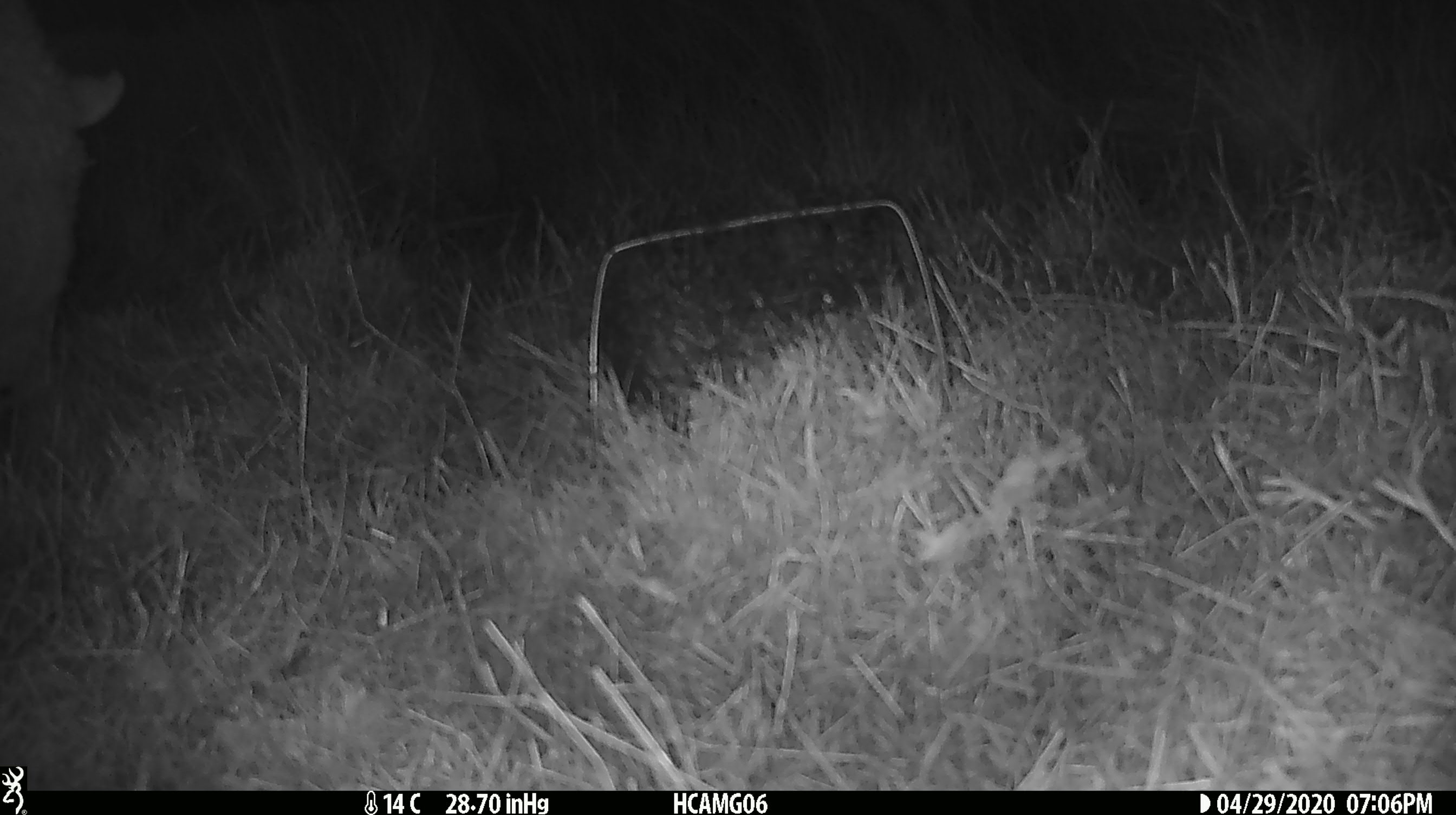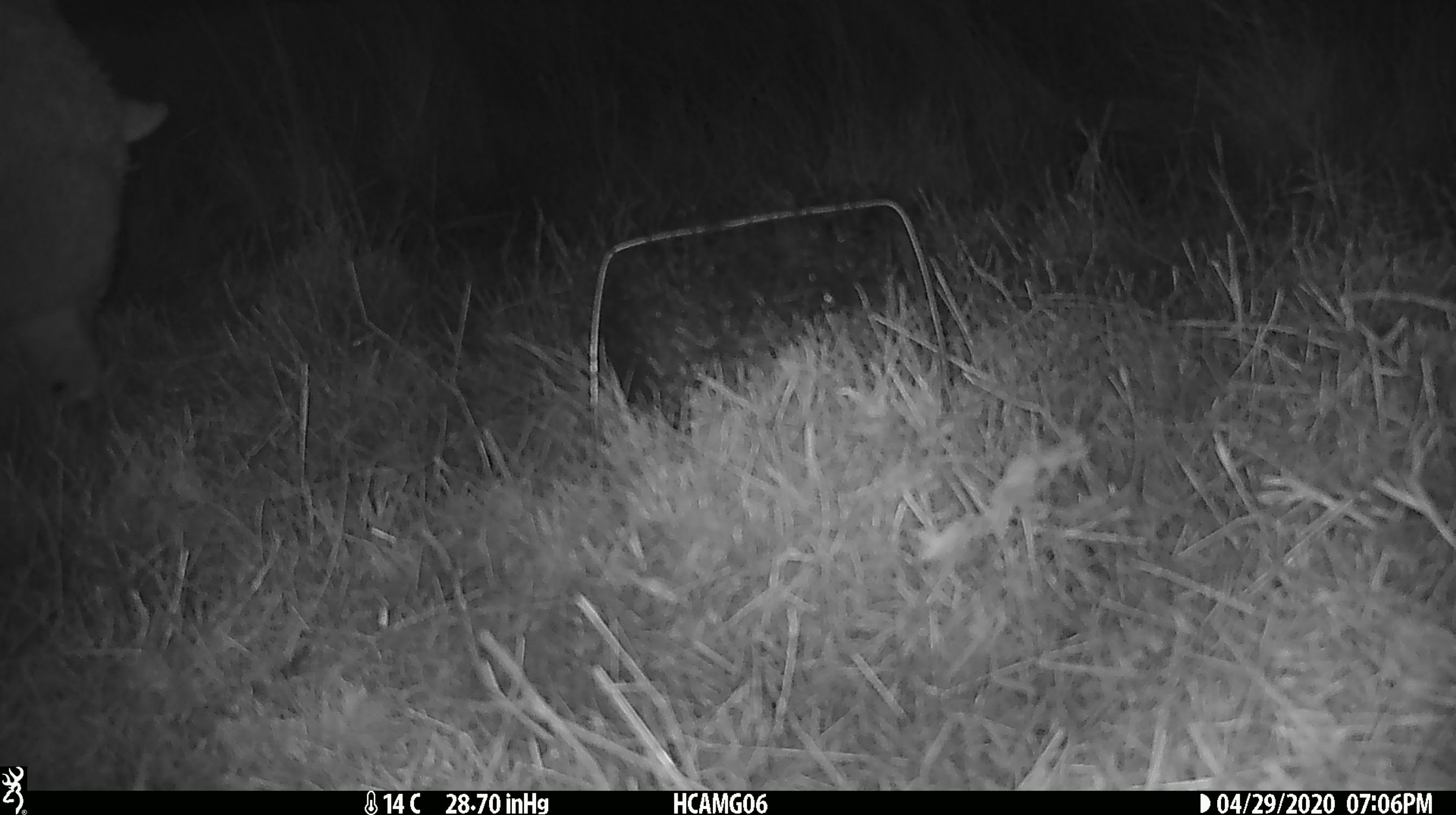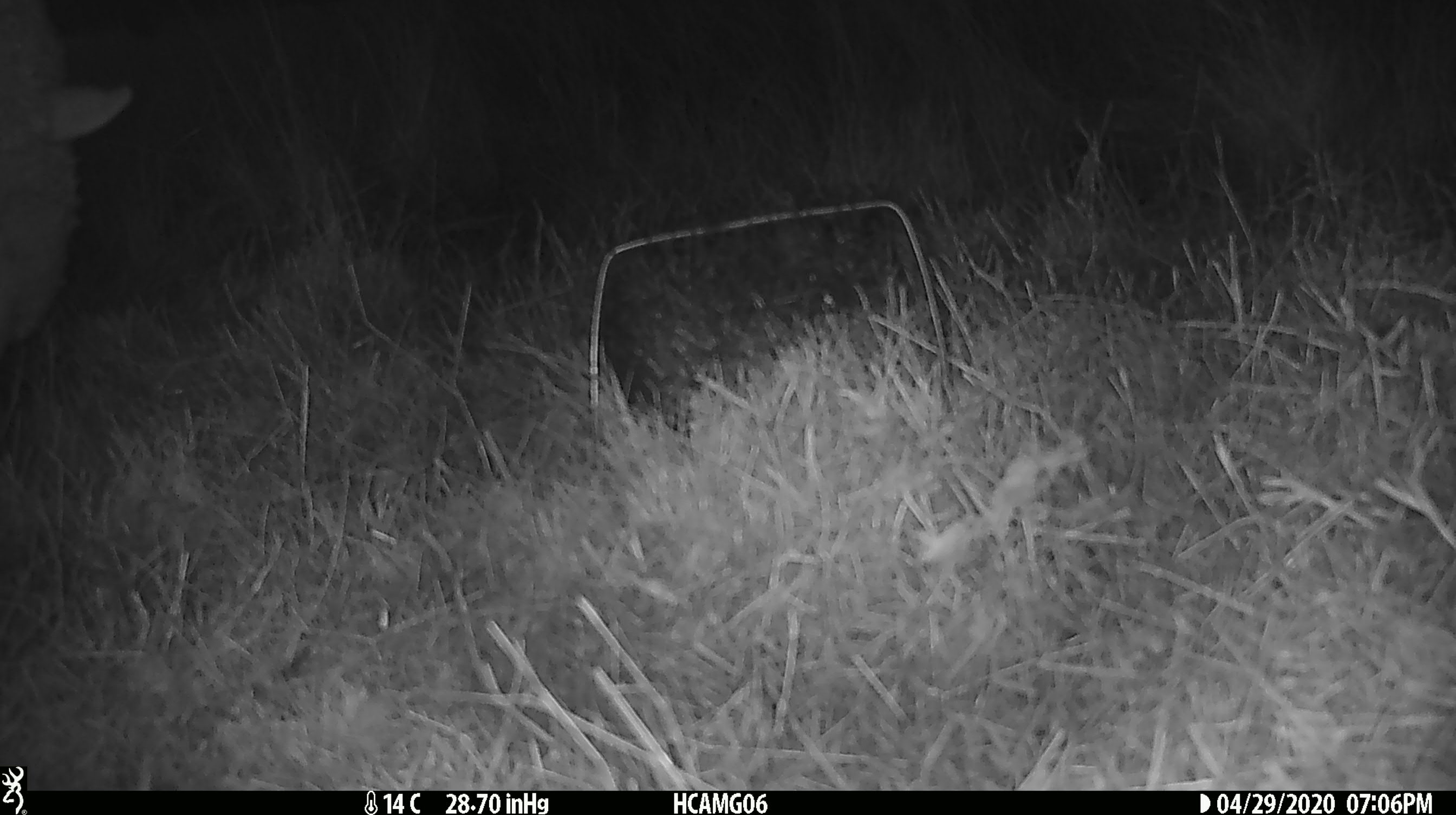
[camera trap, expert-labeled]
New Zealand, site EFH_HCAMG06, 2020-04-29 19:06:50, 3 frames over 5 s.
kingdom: Animalia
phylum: Chordata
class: Mammalia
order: Artiodactyla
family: Bovidae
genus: Ovis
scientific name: Ovis aries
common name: domestic sheep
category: sheep